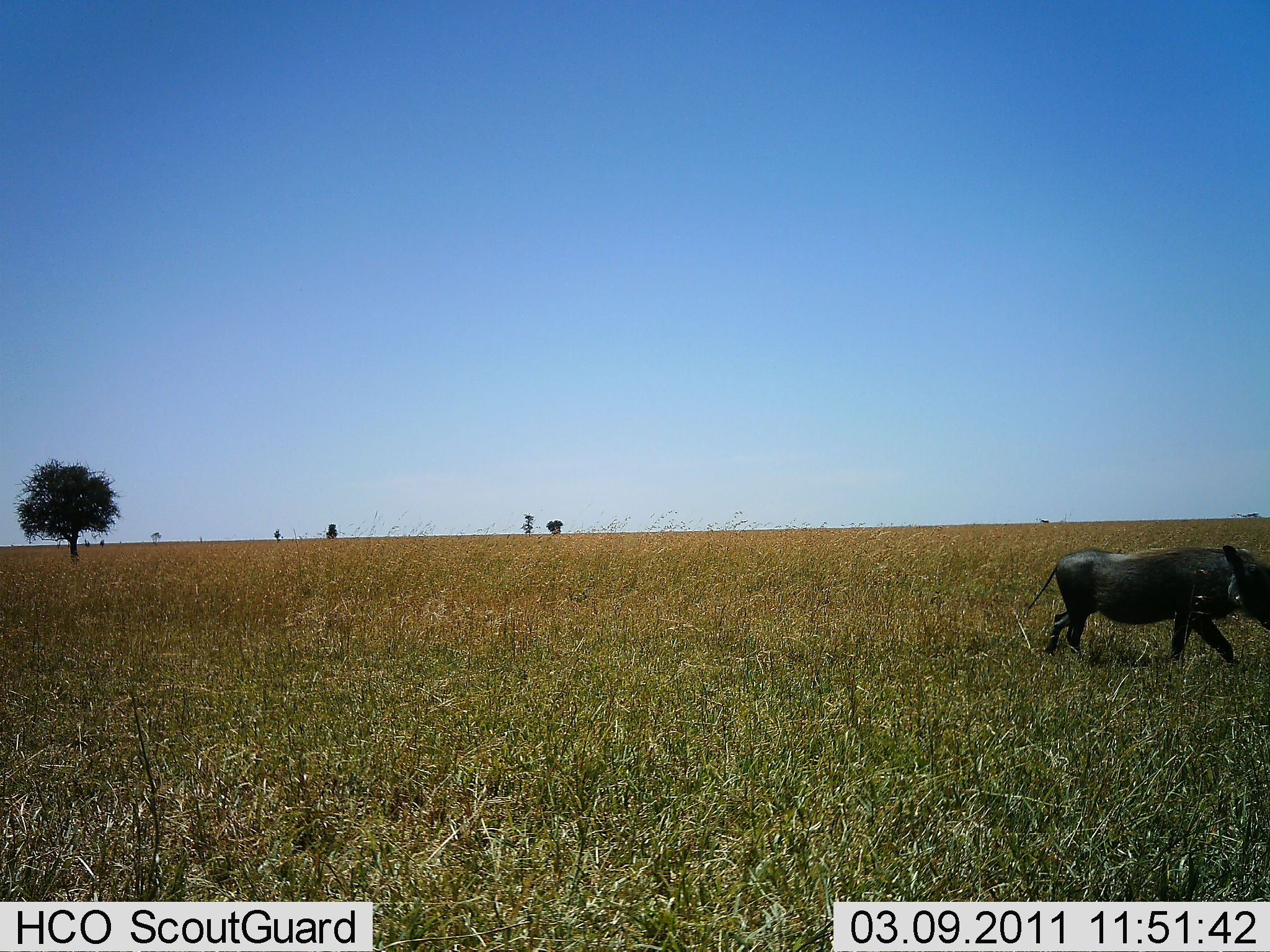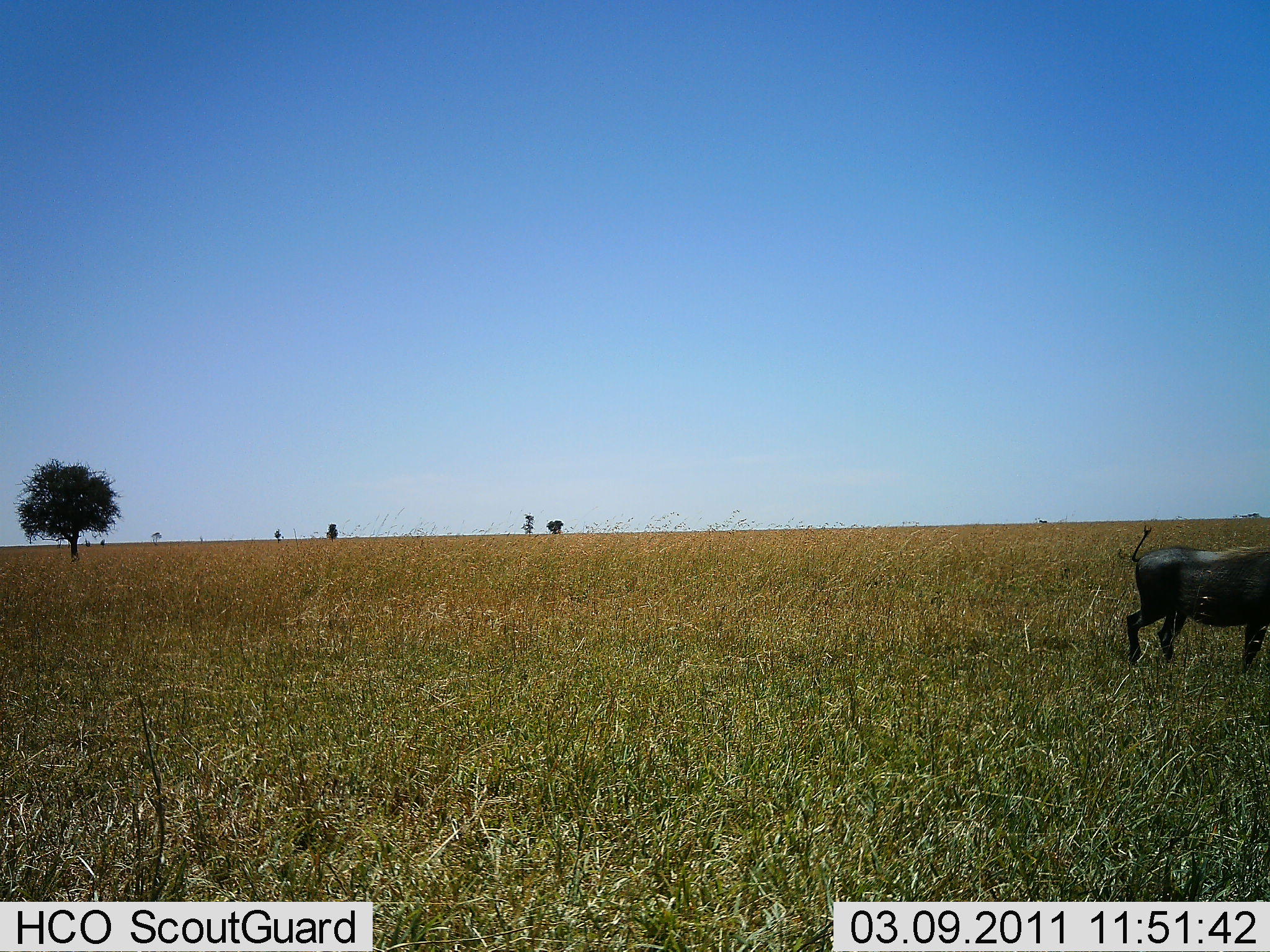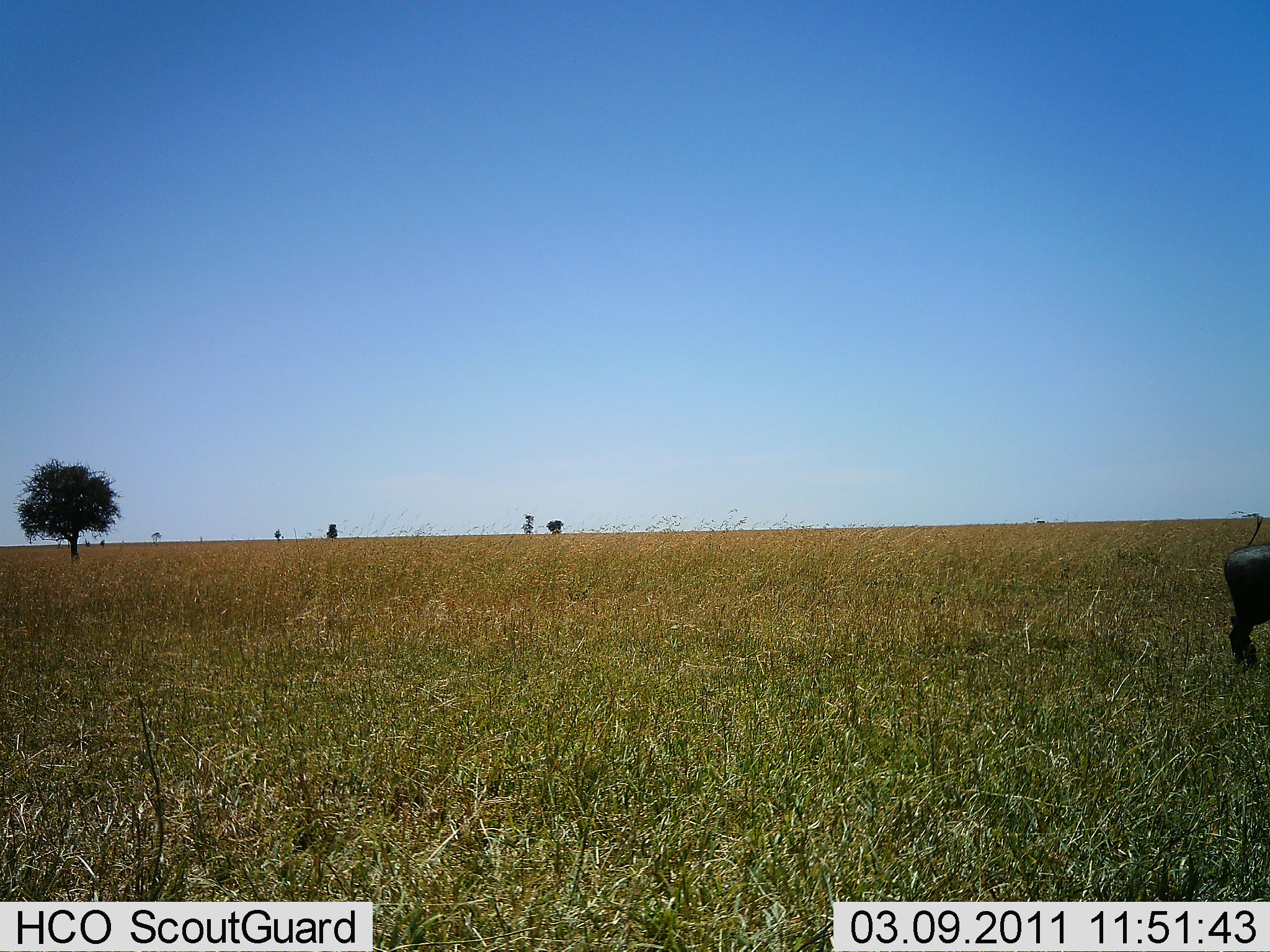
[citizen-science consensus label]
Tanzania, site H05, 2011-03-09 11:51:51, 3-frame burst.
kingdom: Animalia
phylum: Chordata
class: Mammalia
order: Artiodactyla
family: Suidae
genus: Phacochoerus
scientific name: Phacochoerus africanus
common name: warthog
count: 1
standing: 0%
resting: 0%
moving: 100%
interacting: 0%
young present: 0%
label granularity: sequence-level